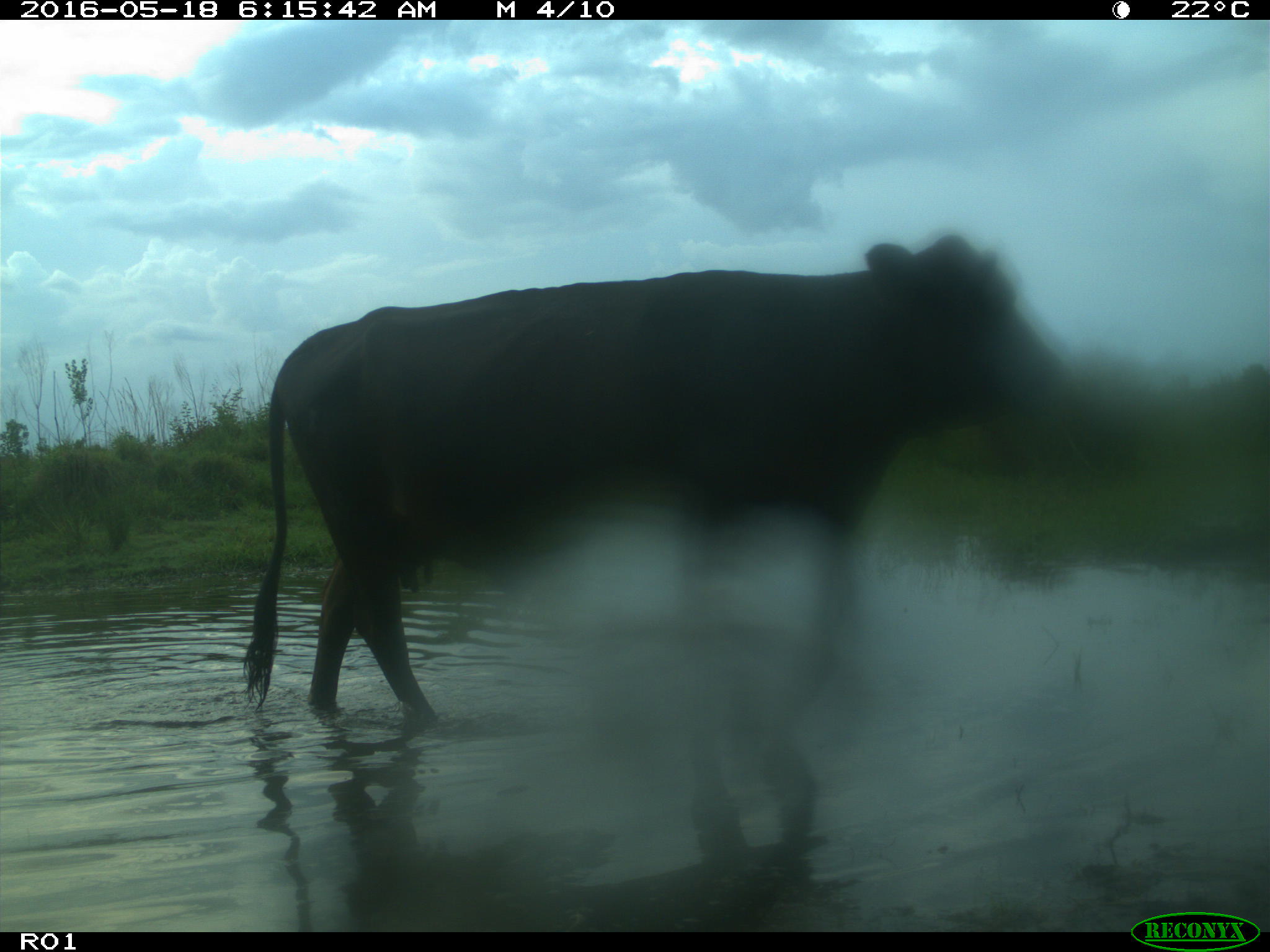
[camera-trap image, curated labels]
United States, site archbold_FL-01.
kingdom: Animalia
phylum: Chordata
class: Mammalia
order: Artiodactyla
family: Bovidae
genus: Bos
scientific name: Bos taurus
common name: domestic cow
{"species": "Bos taurus (domestic cow)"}